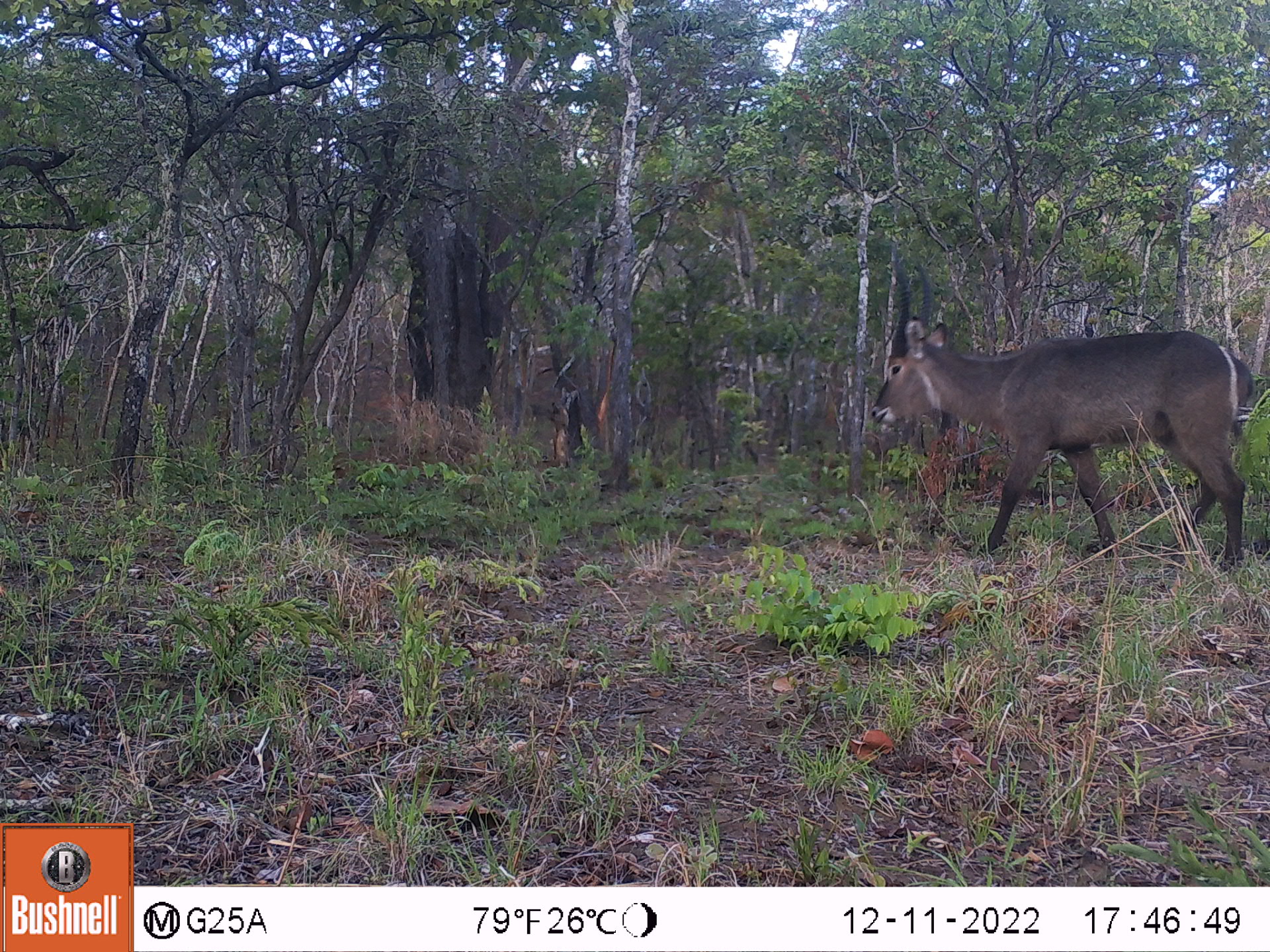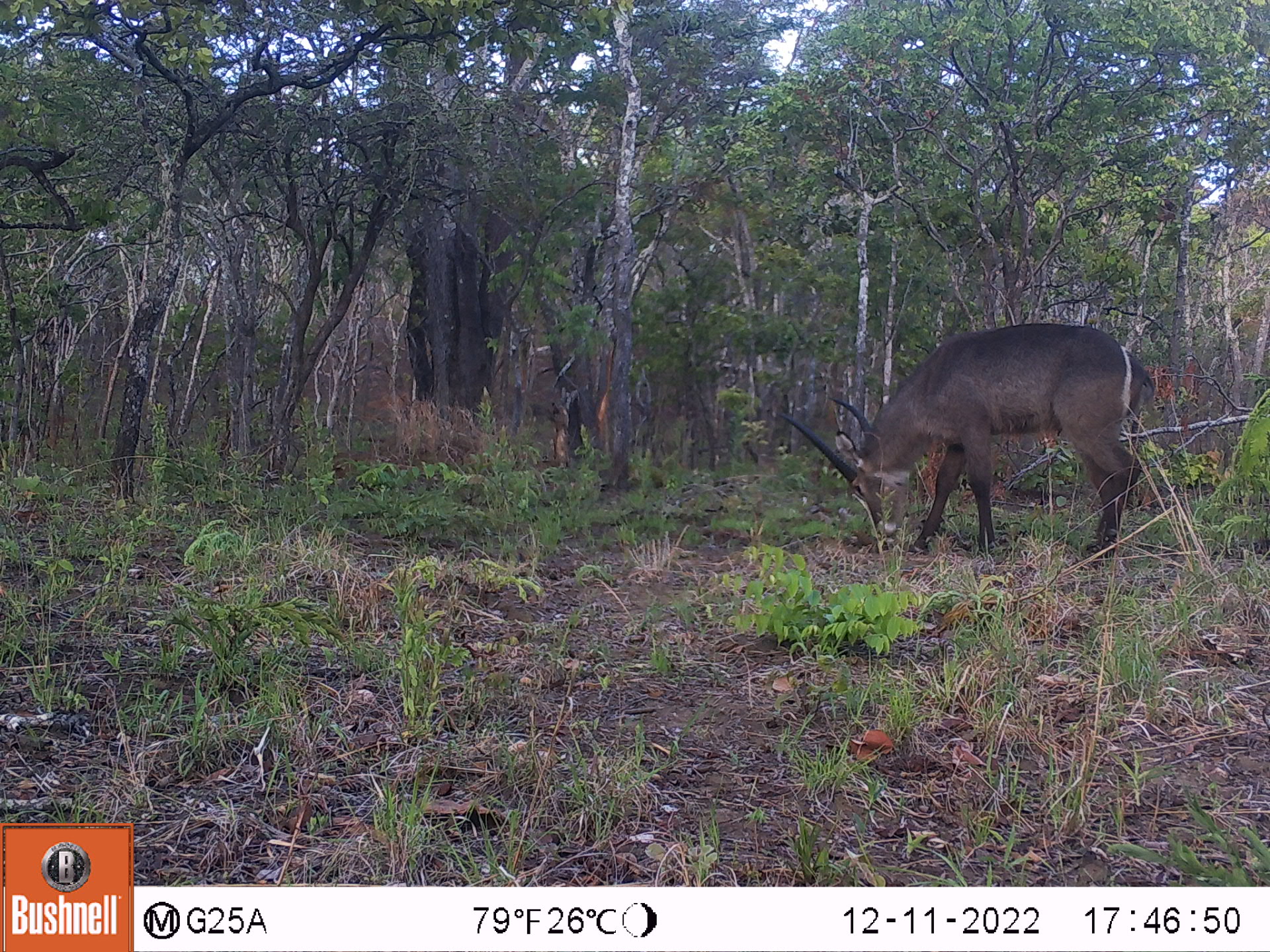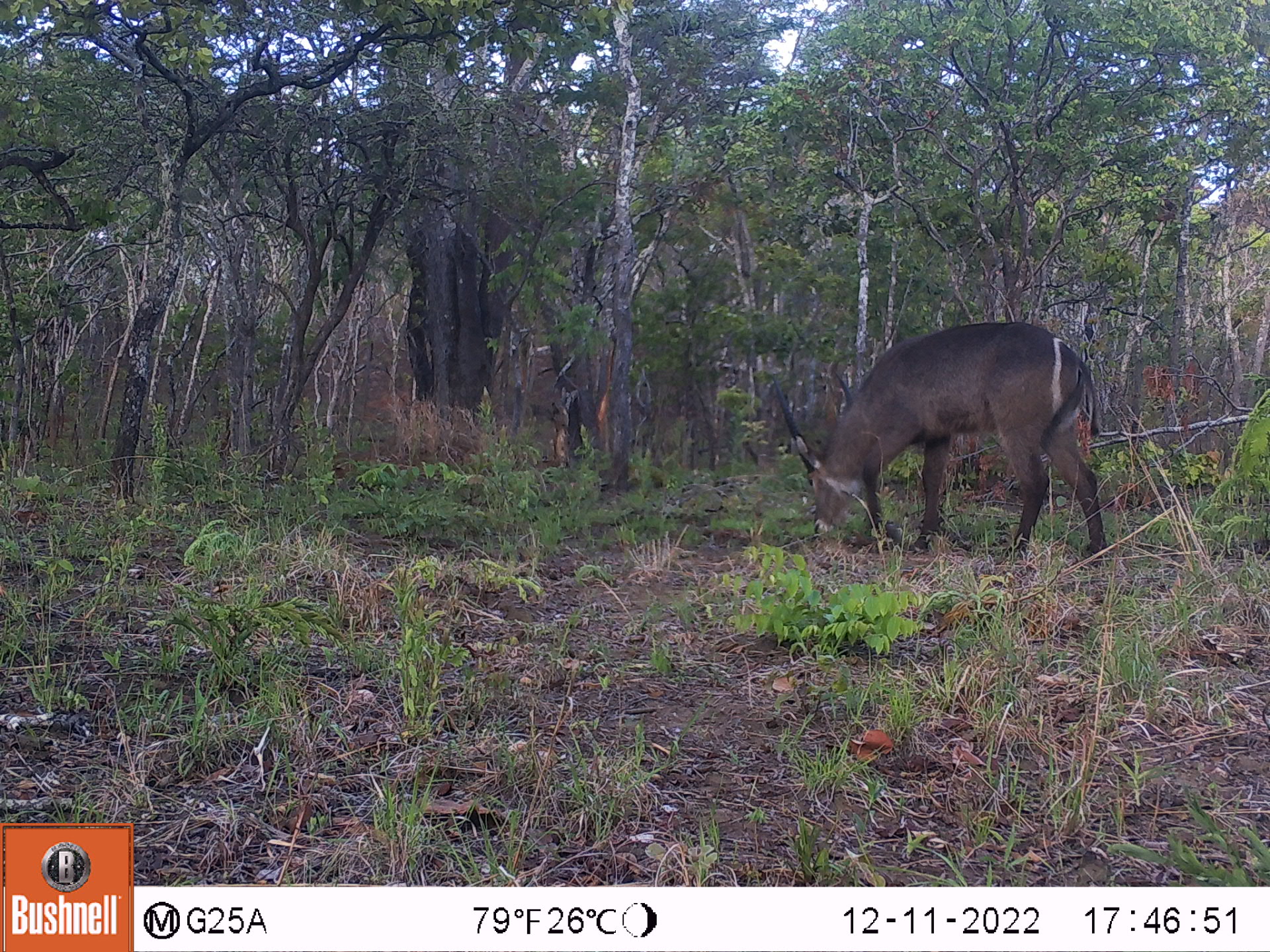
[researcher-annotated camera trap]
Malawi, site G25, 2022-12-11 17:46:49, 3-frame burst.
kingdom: Animalia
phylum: Chordata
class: Mammalia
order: Artiodactyla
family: Bovidae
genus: Kobus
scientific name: Kobus ellipsiprymnus ellipsiprymnus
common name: common waterbuck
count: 1